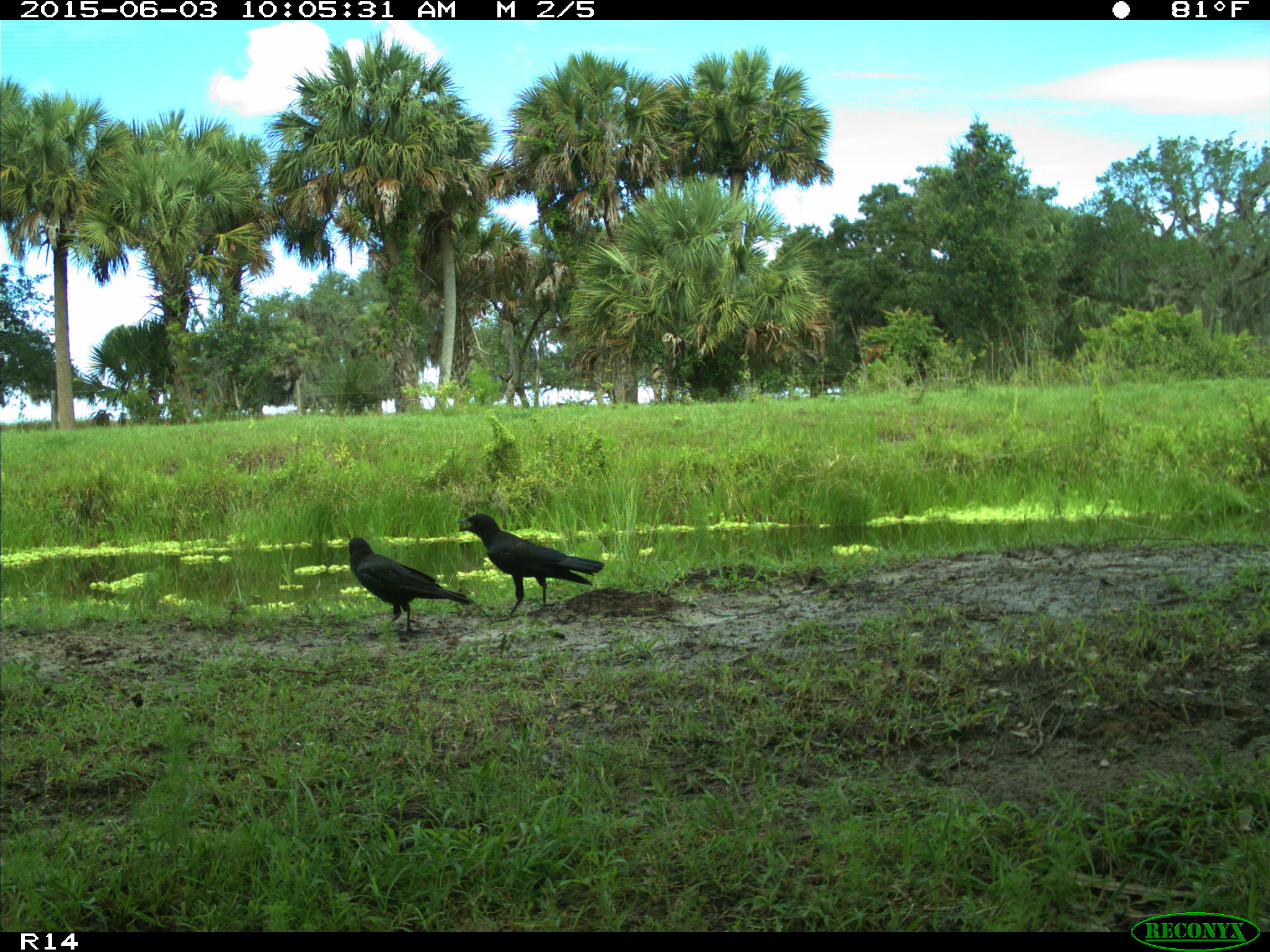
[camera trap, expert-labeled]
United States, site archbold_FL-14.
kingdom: Animalia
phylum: Chordata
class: Aves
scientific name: Aves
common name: birds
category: unidentified bird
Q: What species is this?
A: Unidentified bird (birds) (Aves).